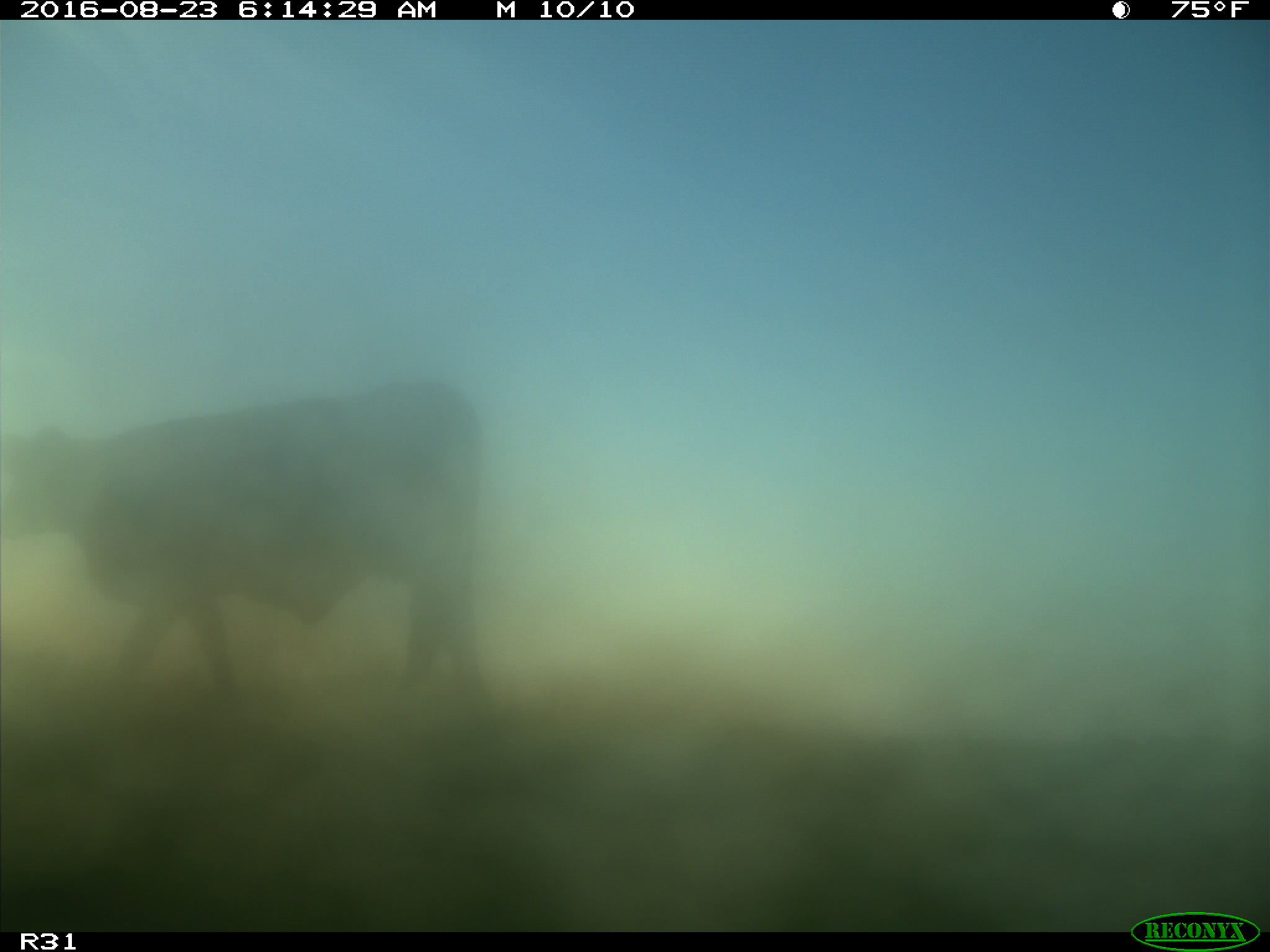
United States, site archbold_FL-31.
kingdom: Animalia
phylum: Chordata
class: Mammalia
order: Artiodactyla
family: Bovidae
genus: Bos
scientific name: Bos taurus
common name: domestic cow